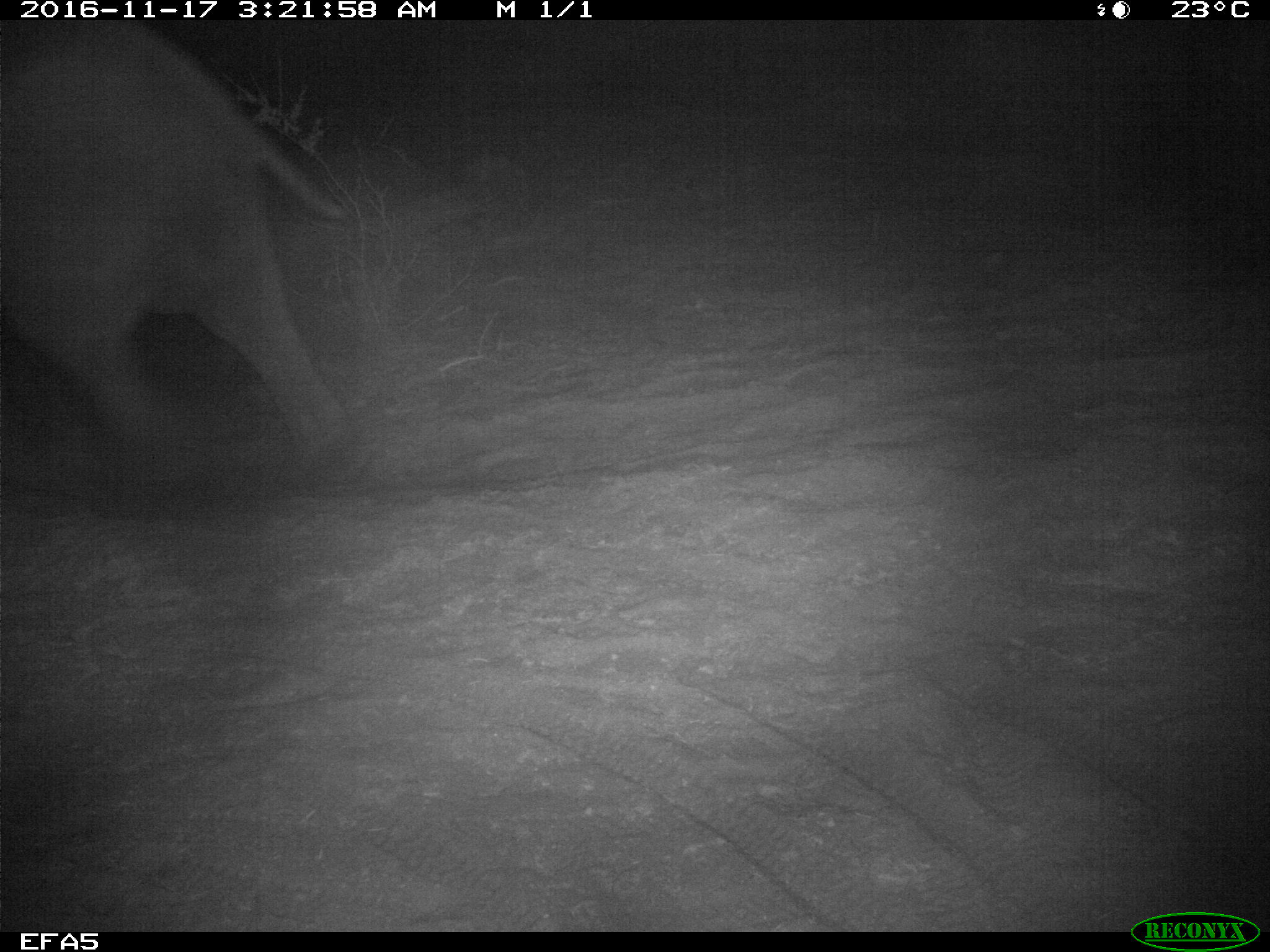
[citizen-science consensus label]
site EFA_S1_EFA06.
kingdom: Animalia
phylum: Chordata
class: Mammalia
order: Proboscidea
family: Elephantidae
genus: Loxodonta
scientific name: Loxodonta africana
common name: african bush elephant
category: elephant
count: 1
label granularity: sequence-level